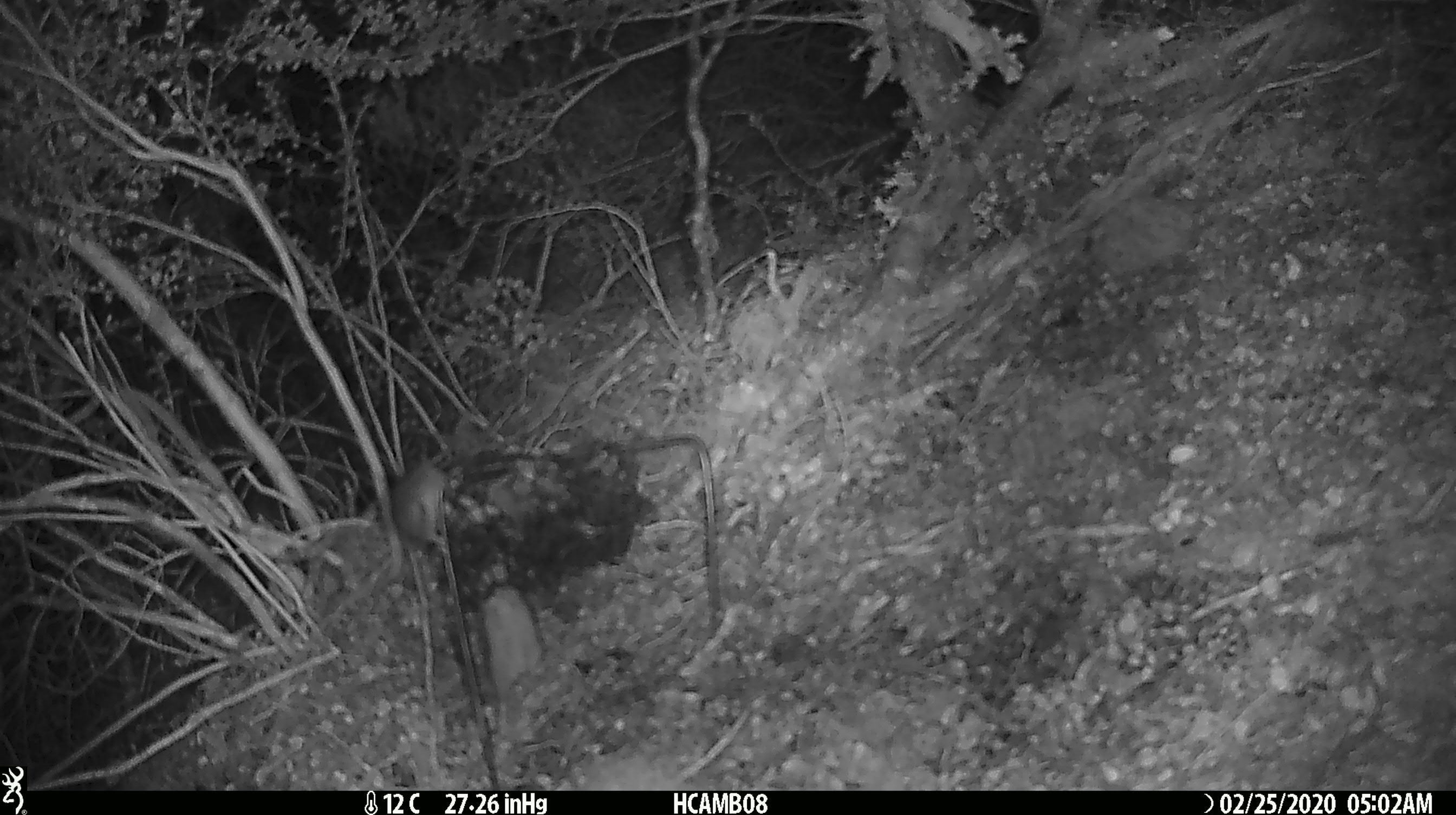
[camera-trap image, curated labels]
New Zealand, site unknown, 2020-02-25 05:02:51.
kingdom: Animalia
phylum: Chordata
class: Mammalia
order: Rodentia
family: Muridae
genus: Mus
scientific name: Mus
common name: mouse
Mouse (Mus).